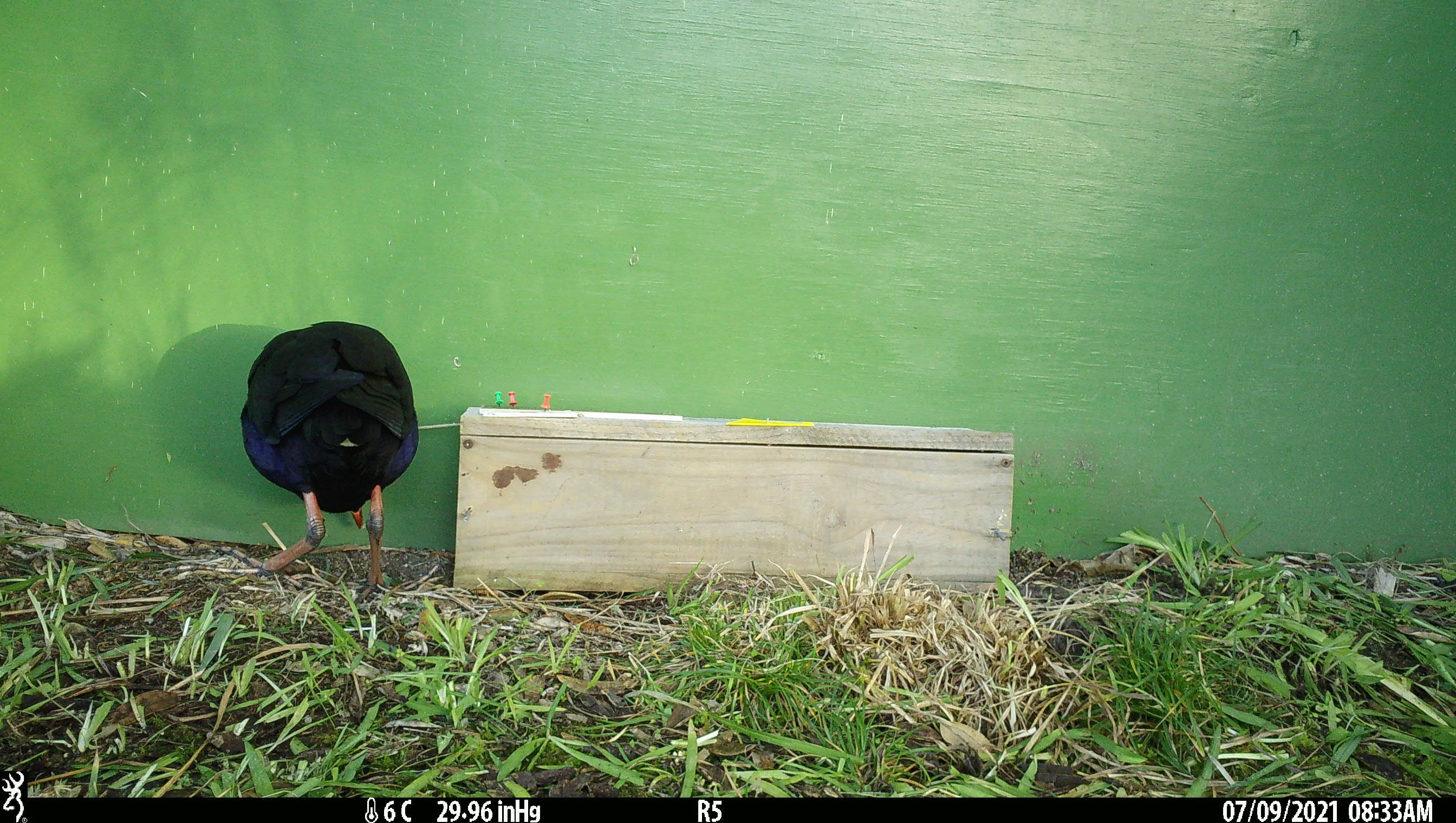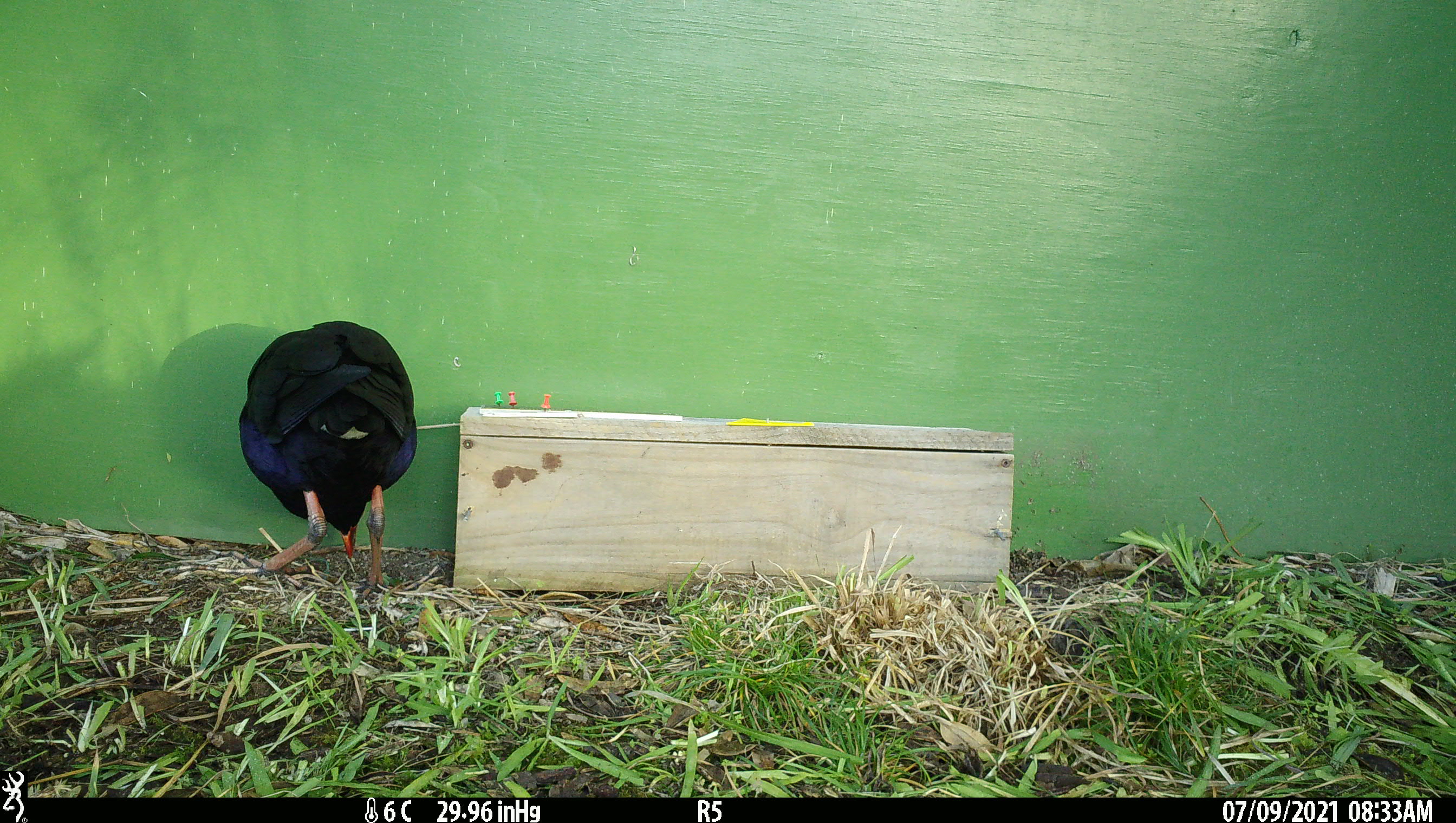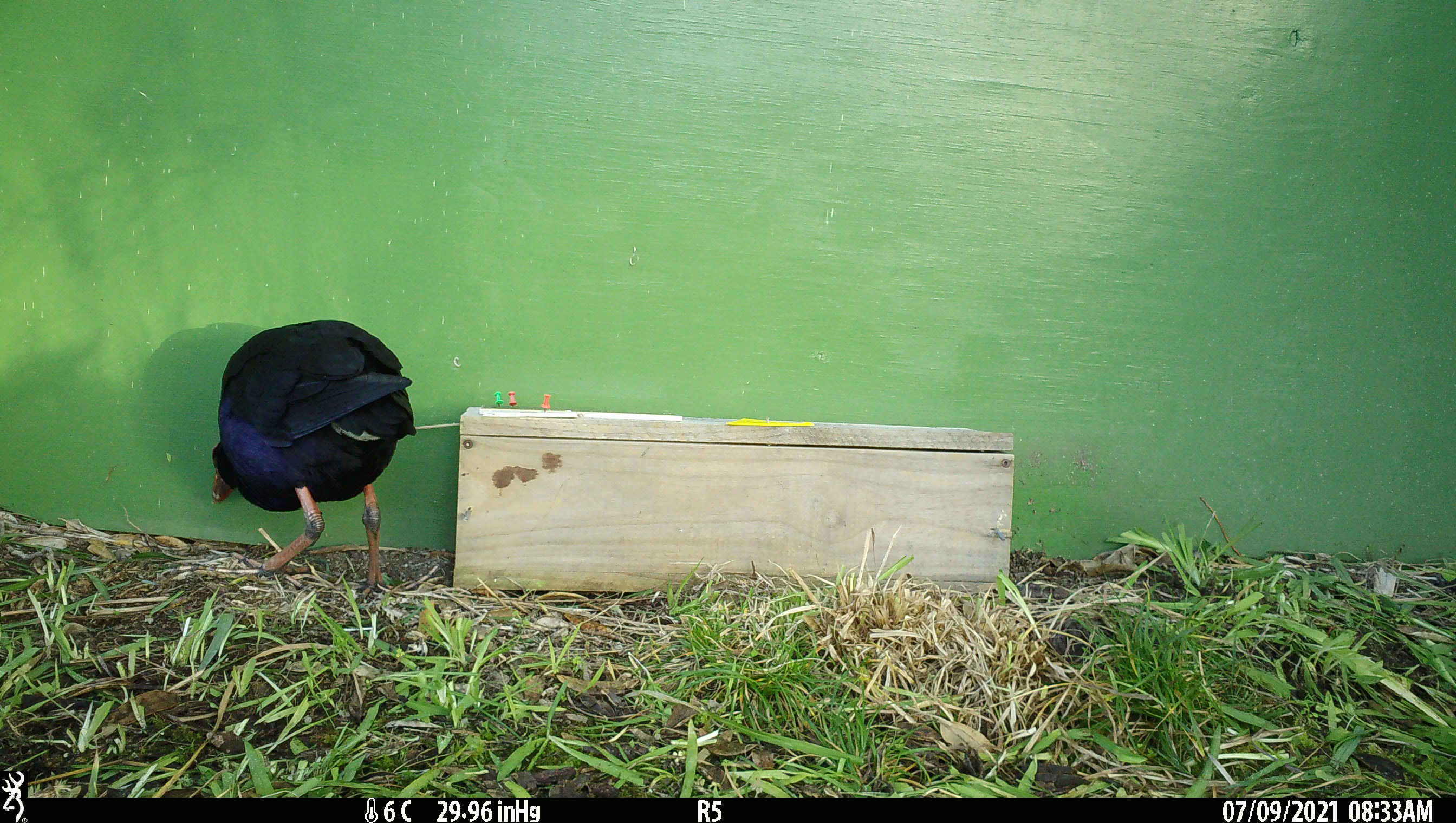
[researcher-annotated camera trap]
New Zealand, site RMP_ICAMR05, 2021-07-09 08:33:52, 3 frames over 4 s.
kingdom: Animalia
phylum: Chordata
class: Aves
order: Gruiformes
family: Rallidae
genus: Porphyrio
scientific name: Porphyrio melanotus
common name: australasian swamphen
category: pukeko